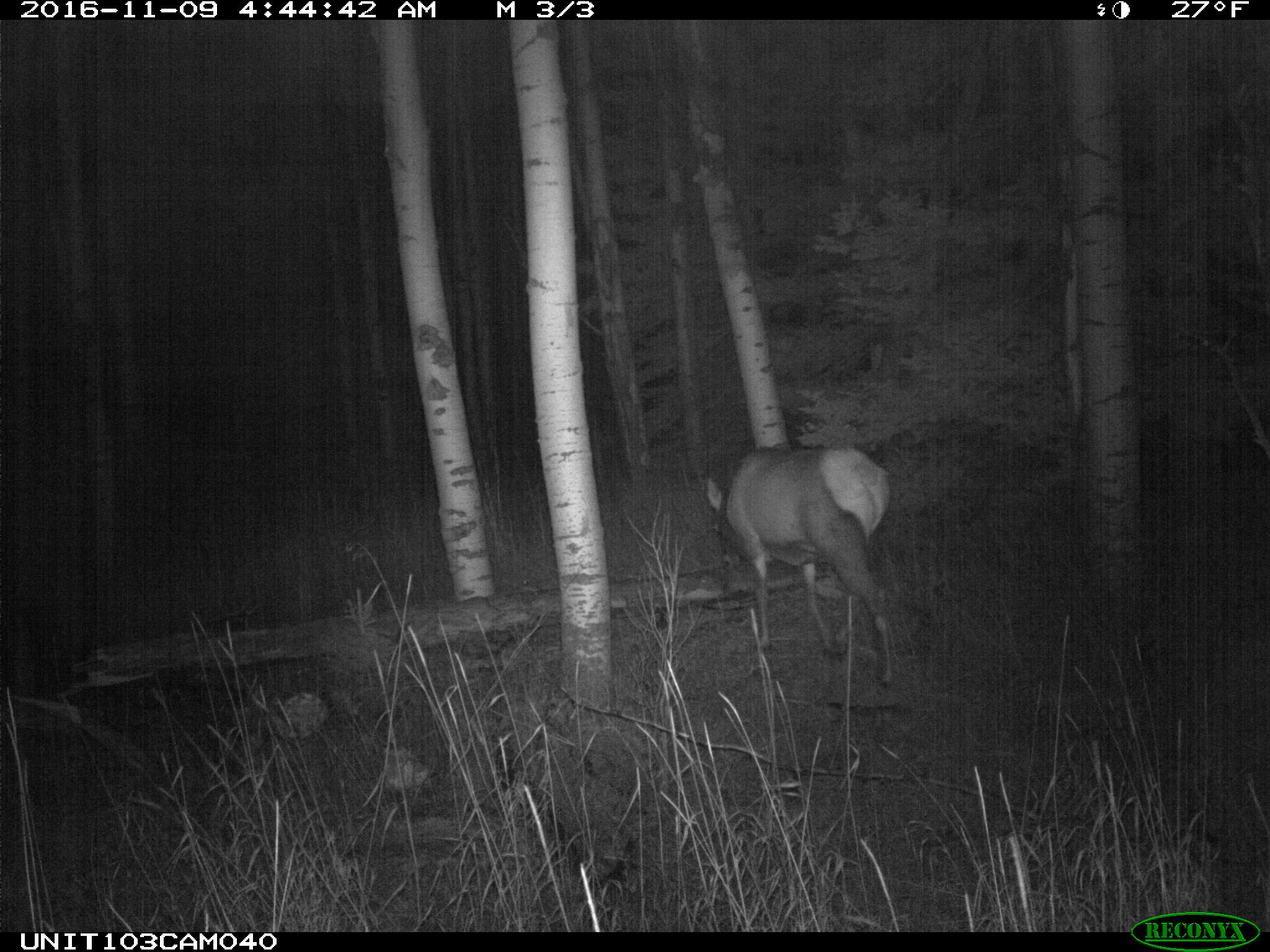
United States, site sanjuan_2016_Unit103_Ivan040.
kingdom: Animalia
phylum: Chordata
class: Mammalia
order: Artiodactyla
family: Cervidae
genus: Cervus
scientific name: Cervus elaphus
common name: red deer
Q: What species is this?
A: Cervus elaphus (red deer).